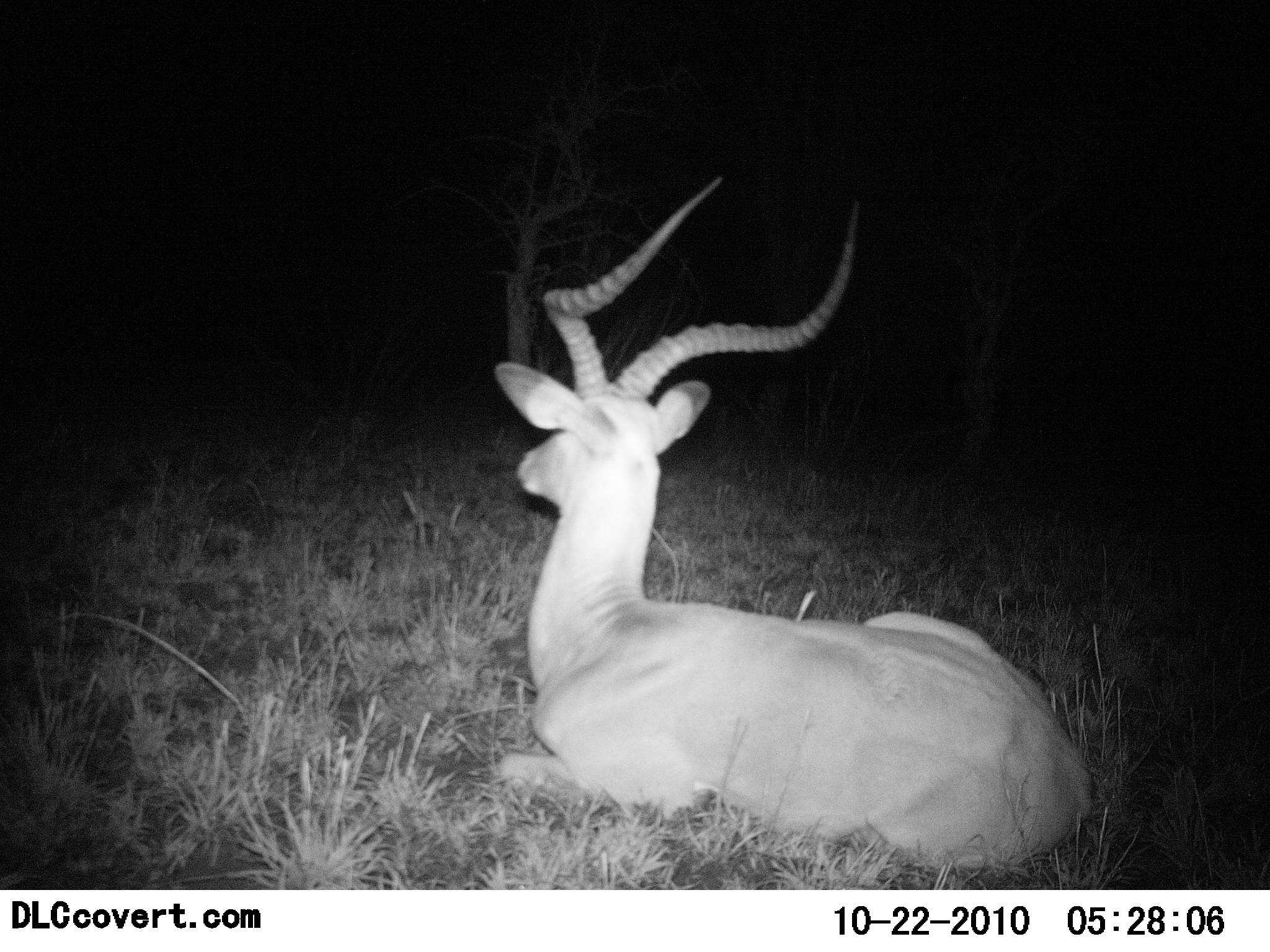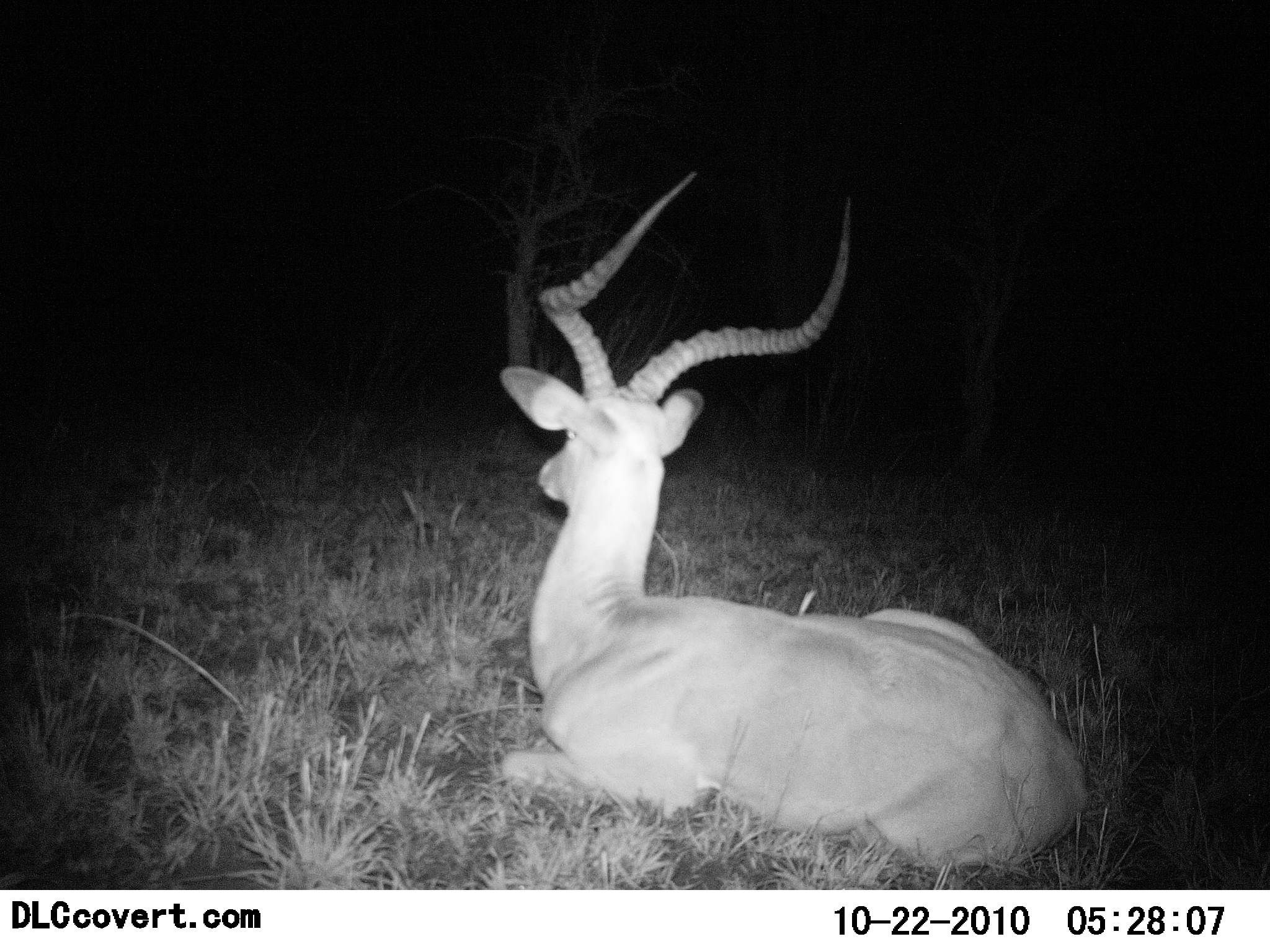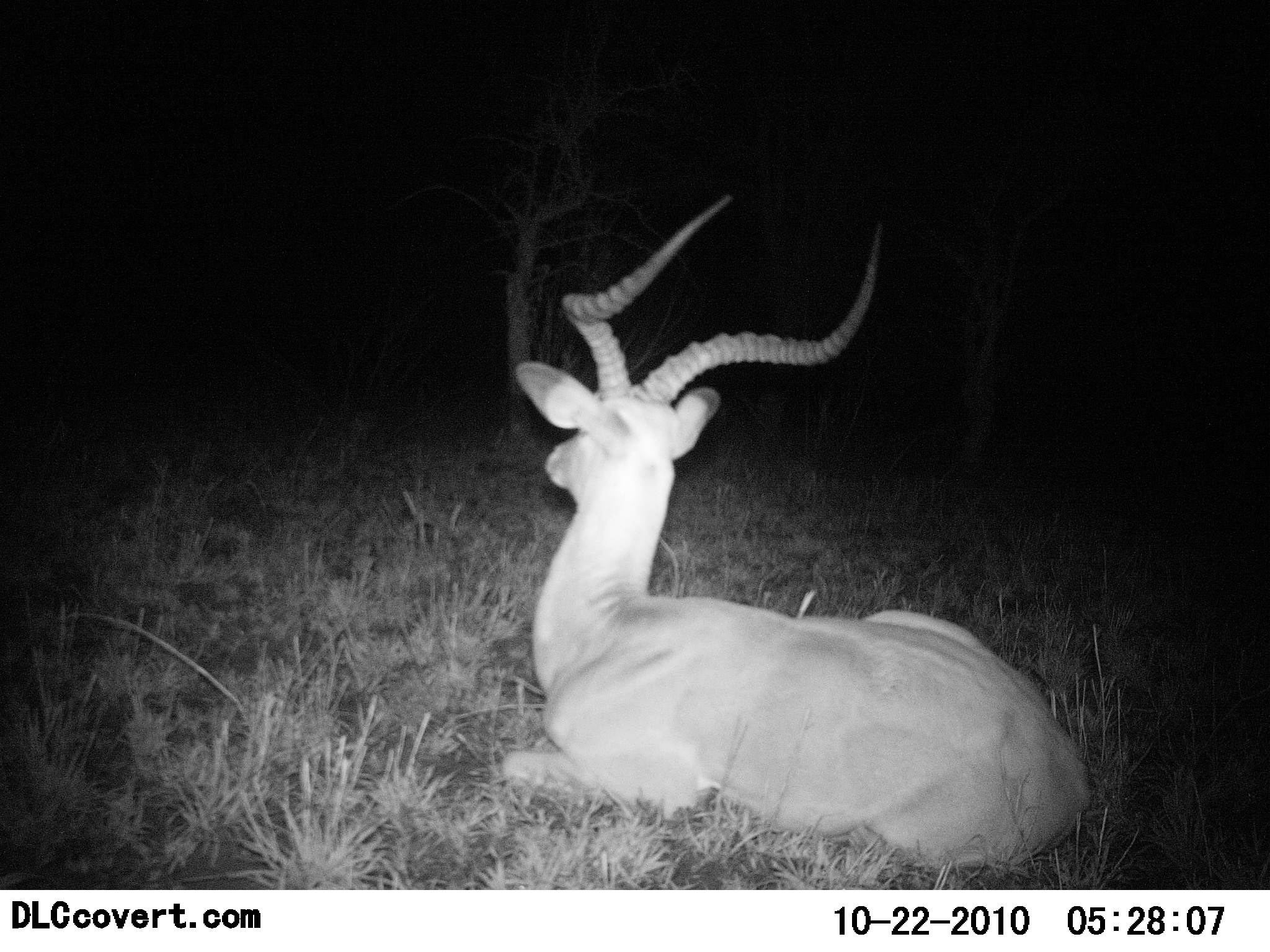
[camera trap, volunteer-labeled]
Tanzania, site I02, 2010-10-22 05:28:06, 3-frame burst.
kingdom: Animalia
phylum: Chordata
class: Mammalia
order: Artiodactyla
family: Bovidae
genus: Aepyceros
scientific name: Aepyceros melampus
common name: impala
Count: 1.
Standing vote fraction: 0%.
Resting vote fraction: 100%.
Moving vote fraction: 0%.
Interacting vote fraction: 0%.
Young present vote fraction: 0%.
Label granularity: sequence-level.